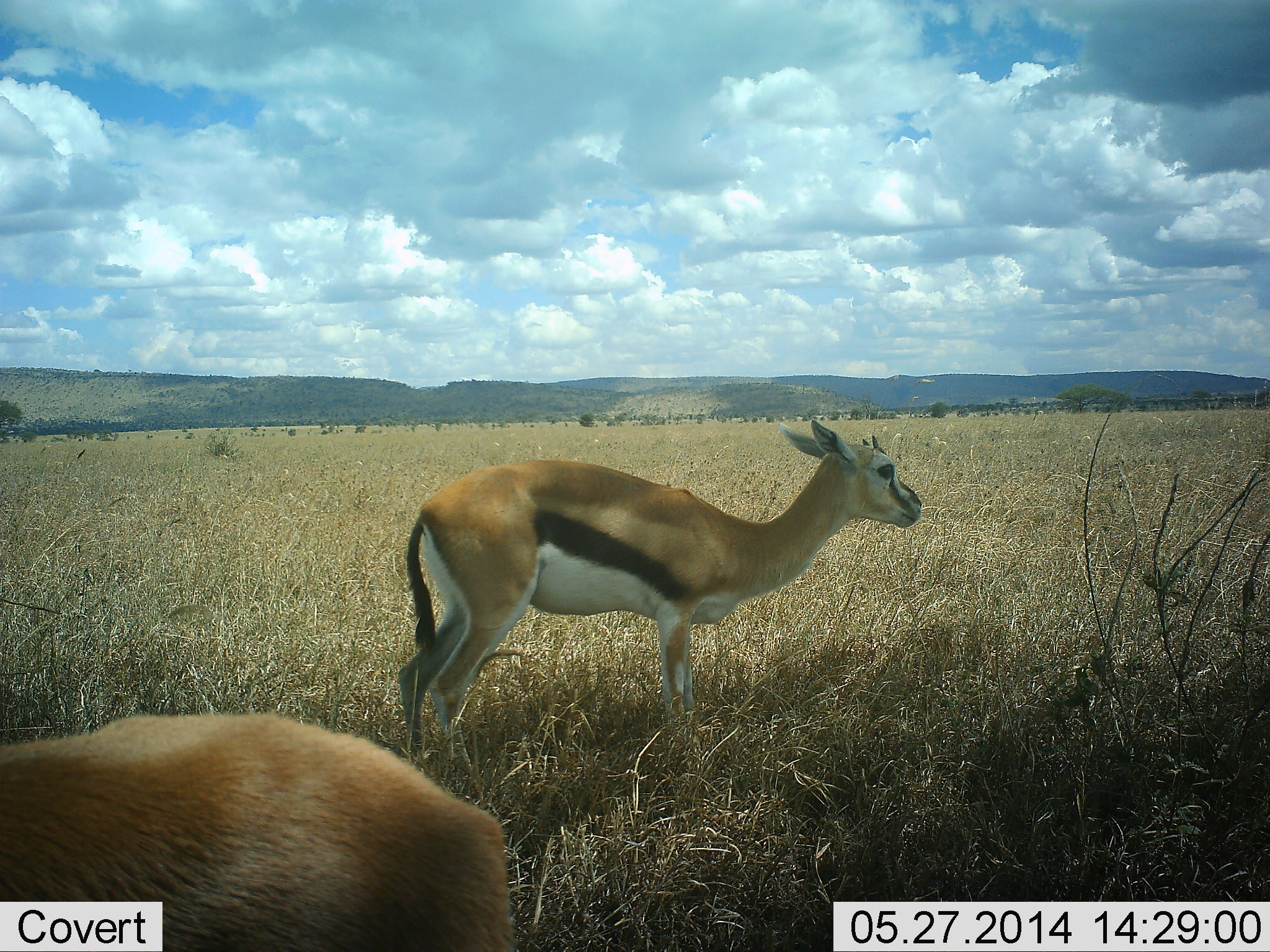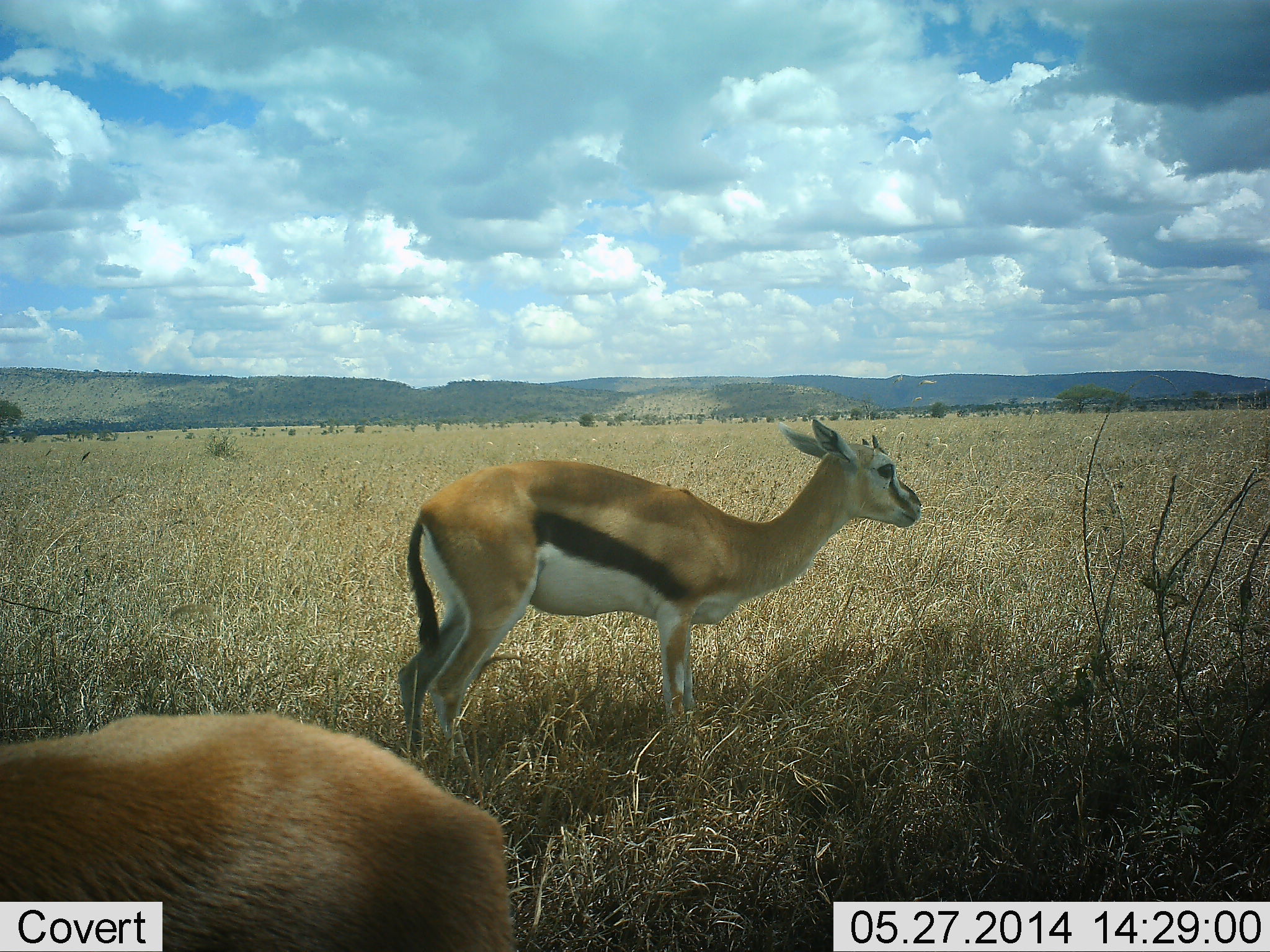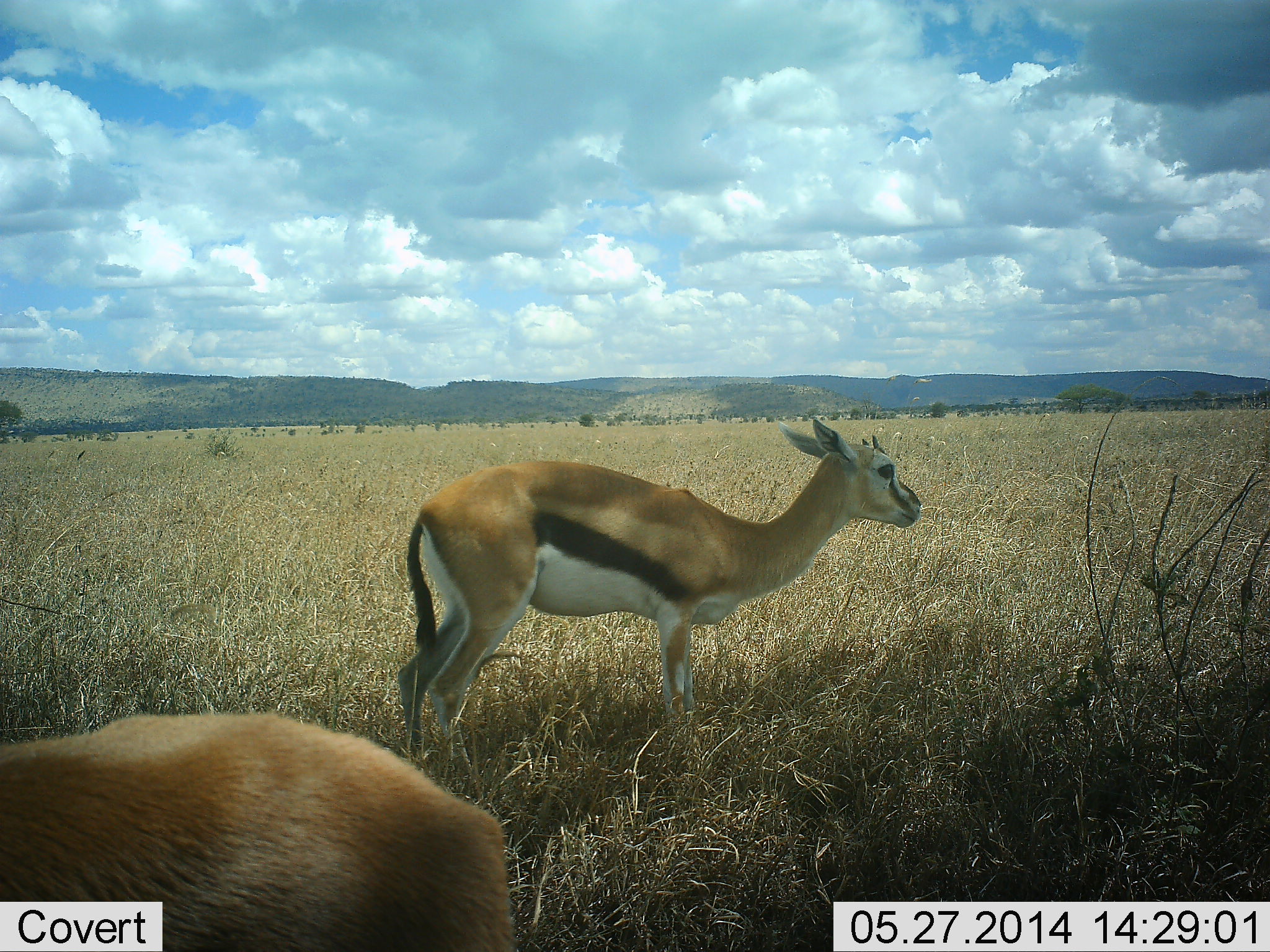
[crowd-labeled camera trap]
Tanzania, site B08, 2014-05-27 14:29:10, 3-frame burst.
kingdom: Animalia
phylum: Chordata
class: Mammalia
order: Artiodactyla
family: Bovidae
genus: Eudorcas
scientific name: Eudorcas thomsonii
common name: thomson's gazelle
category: gazellethomsons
Gazellethomsons (thomson's gazelle) (Eudorcas thomsonii), count 2. Behavior (volunteer vote fractions): standing 100%, resting 10%, moving 0%, interacting 0%. Young present (vote fraction): 0%. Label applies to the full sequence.